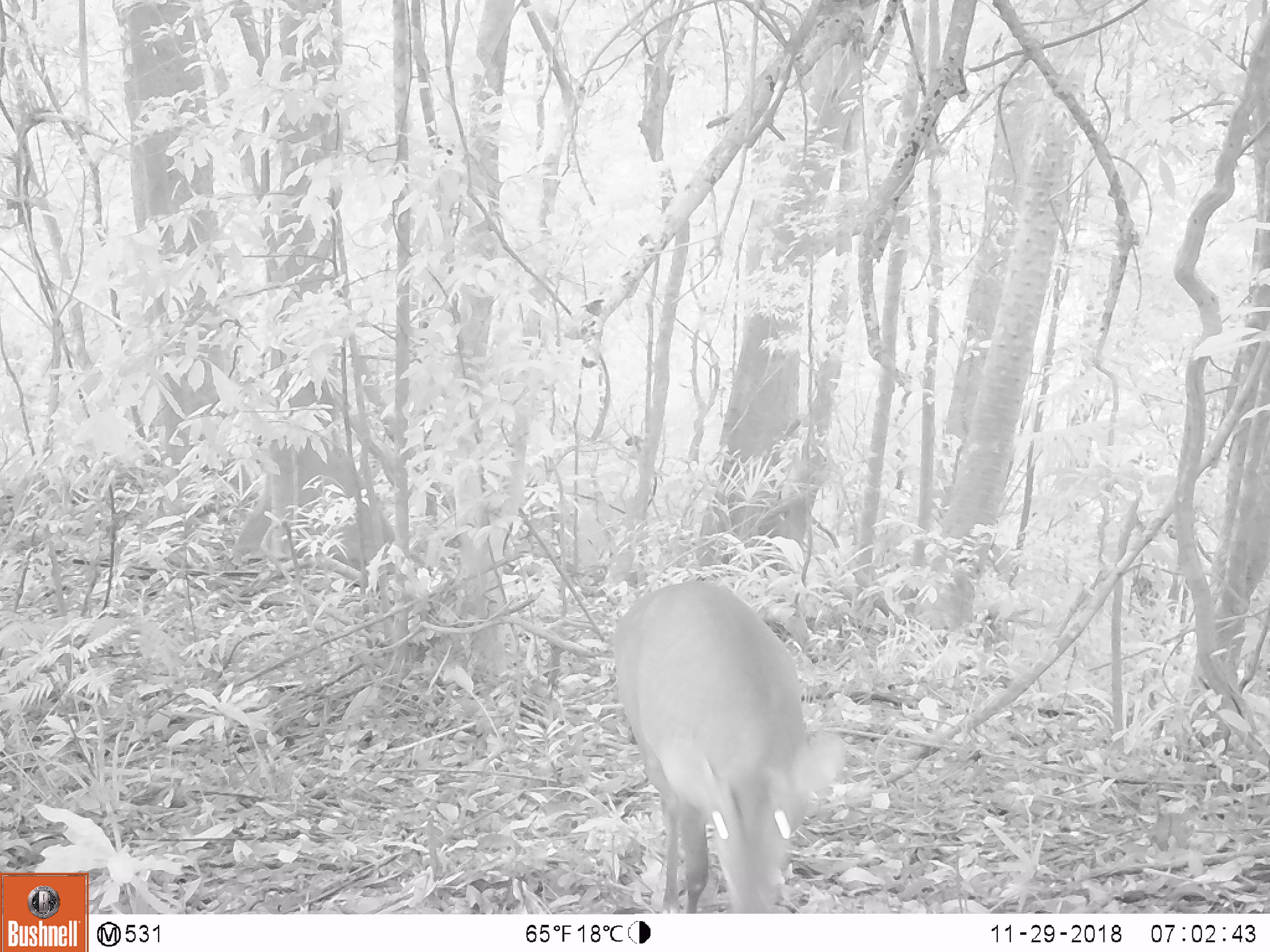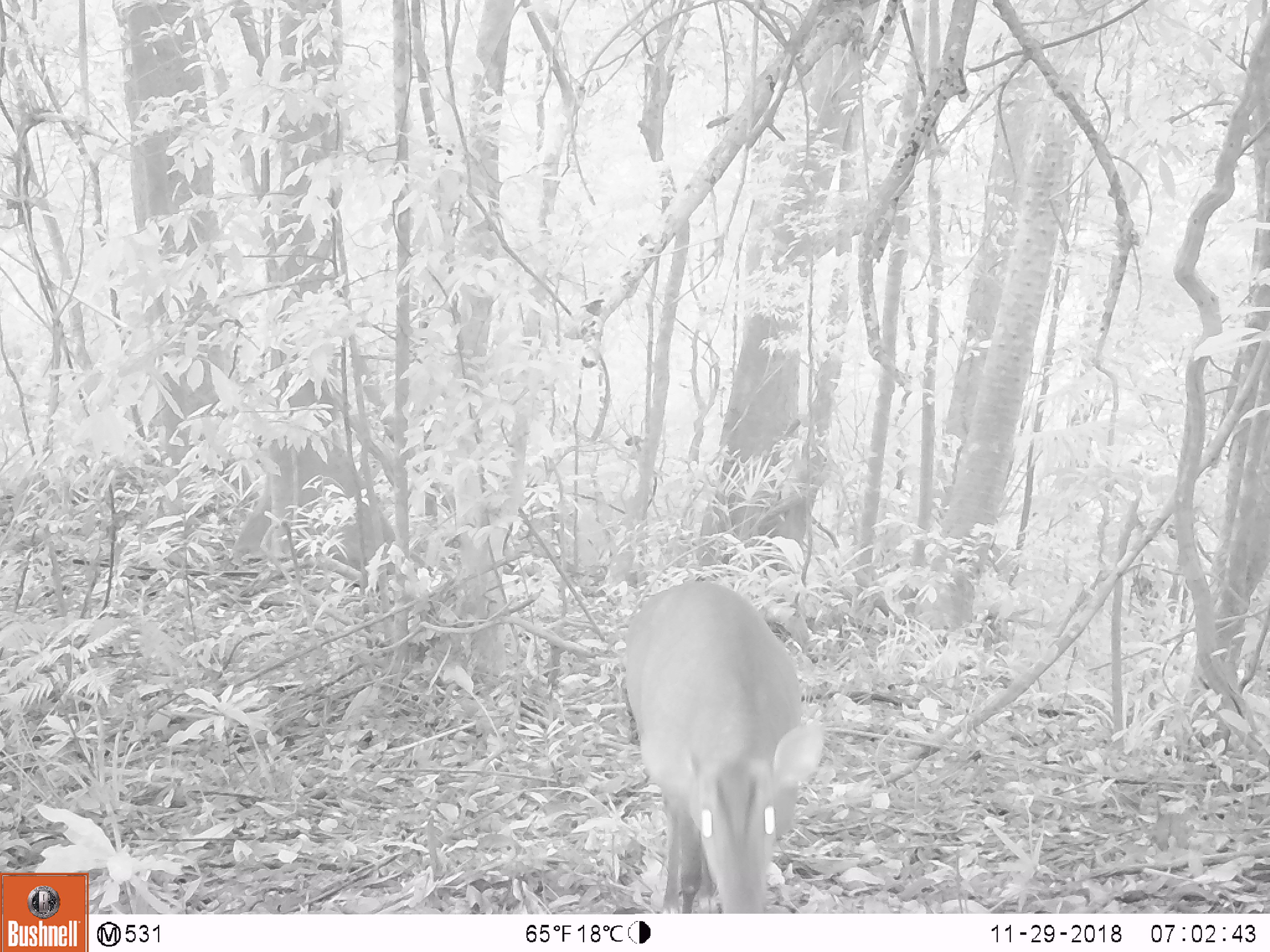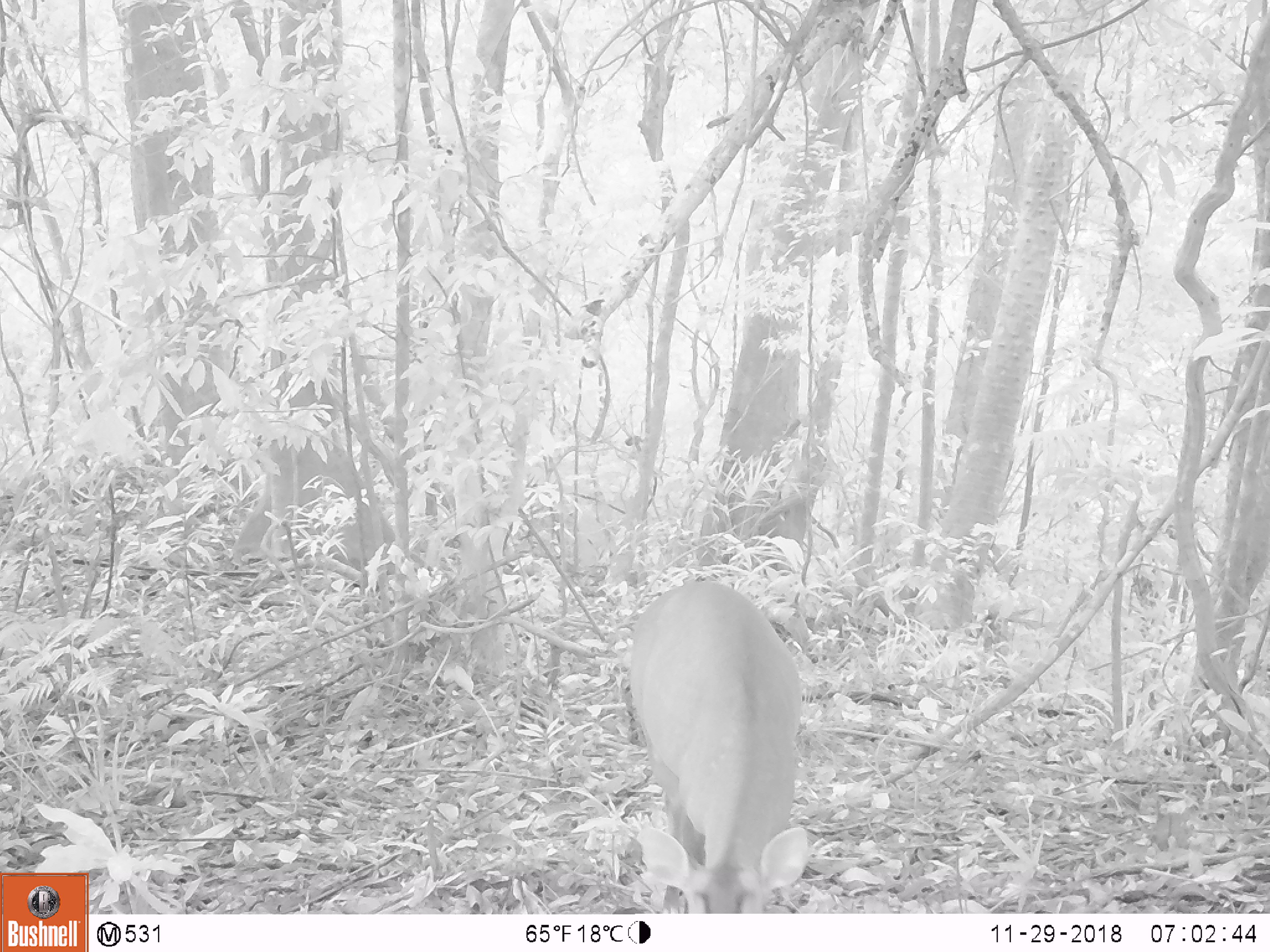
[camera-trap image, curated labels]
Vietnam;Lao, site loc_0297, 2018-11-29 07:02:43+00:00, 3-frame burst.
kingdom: Animalia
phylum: Chordata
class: Mammalia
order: Artiodactyla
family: Cervidae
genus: Muntiacus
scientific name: Muntiacus vuquangensis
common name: large-antlered muntjac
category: large antlered muntjac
Large antlered muntjac (large-antlered muntjac) (Muntiacus vuquangensis). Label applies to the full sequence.